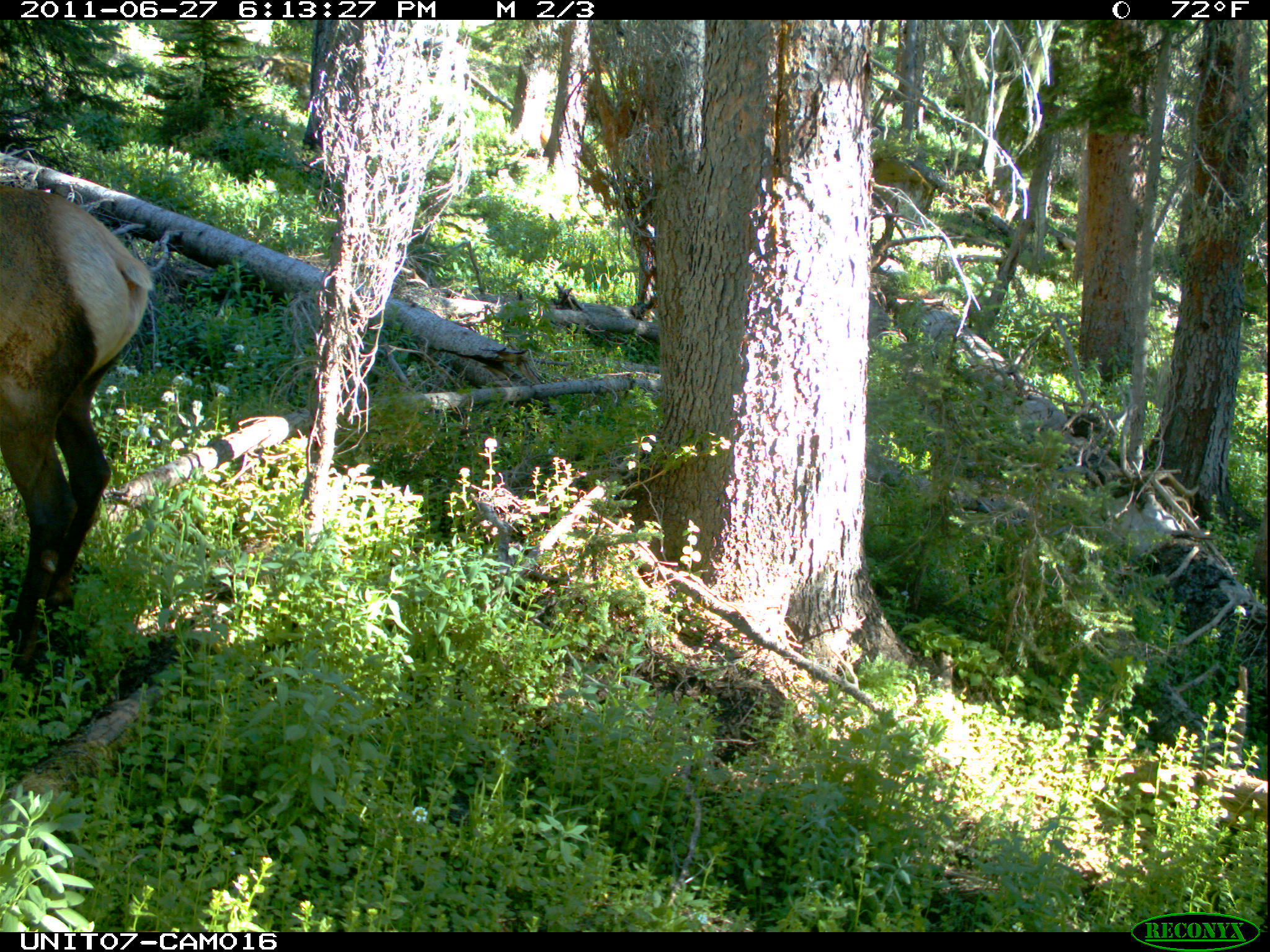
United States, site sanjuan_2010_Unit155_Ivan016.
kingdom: Animalia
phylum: Chordata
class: Mammalia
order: Artiodactyla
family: Cervidae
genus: Cervus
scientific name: Cervus elaphus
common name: red deer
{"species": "Cervus elaphus (red deer)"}